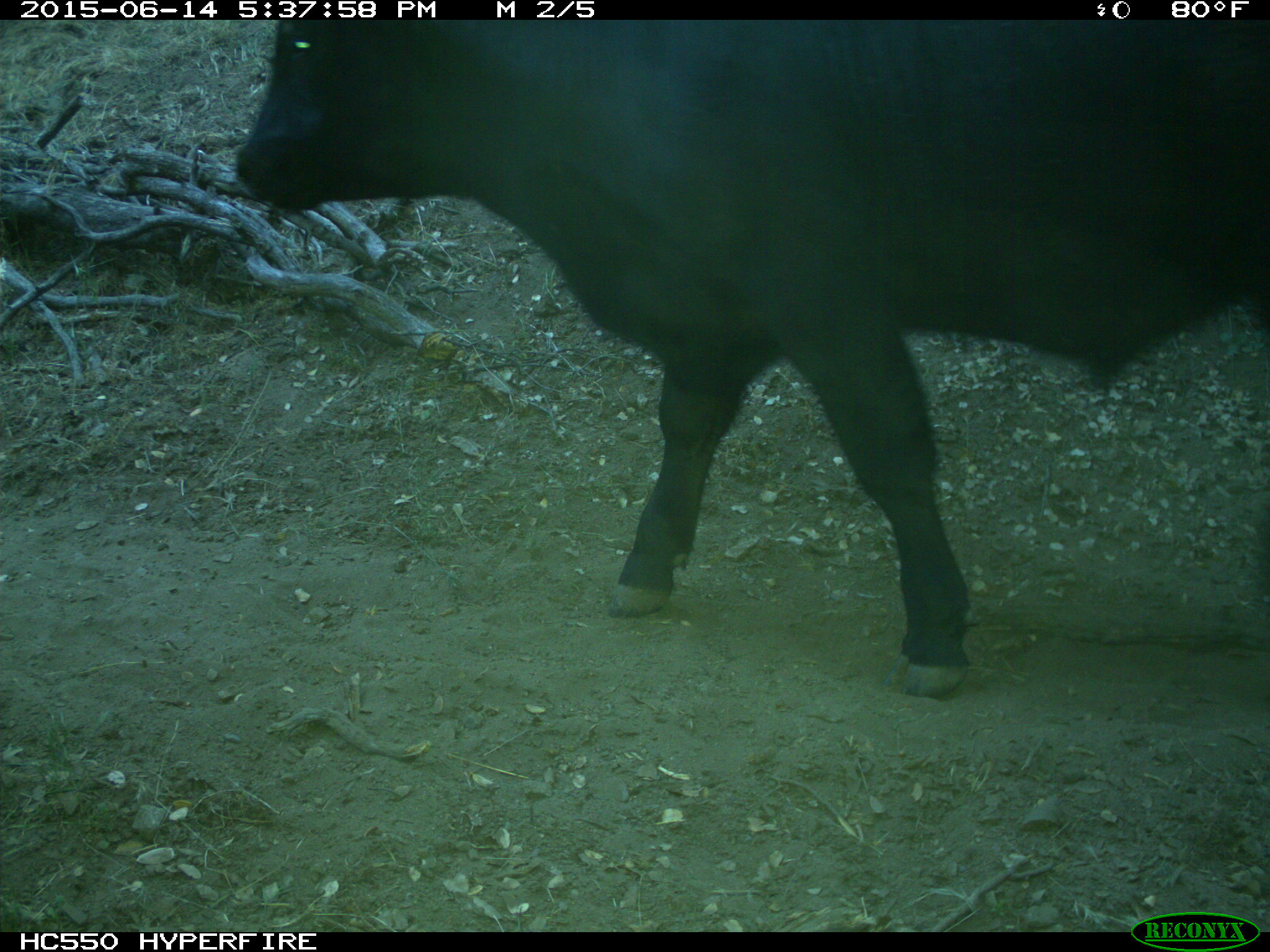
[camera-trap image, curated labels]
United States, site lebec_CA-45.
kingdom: Animalia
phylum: Chordata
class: Mammalia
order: Artiodactyla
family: Bovidae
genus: Bos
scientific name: Bos taurus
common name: domestic cow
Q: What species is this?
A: Bos taurus (domestic cow).